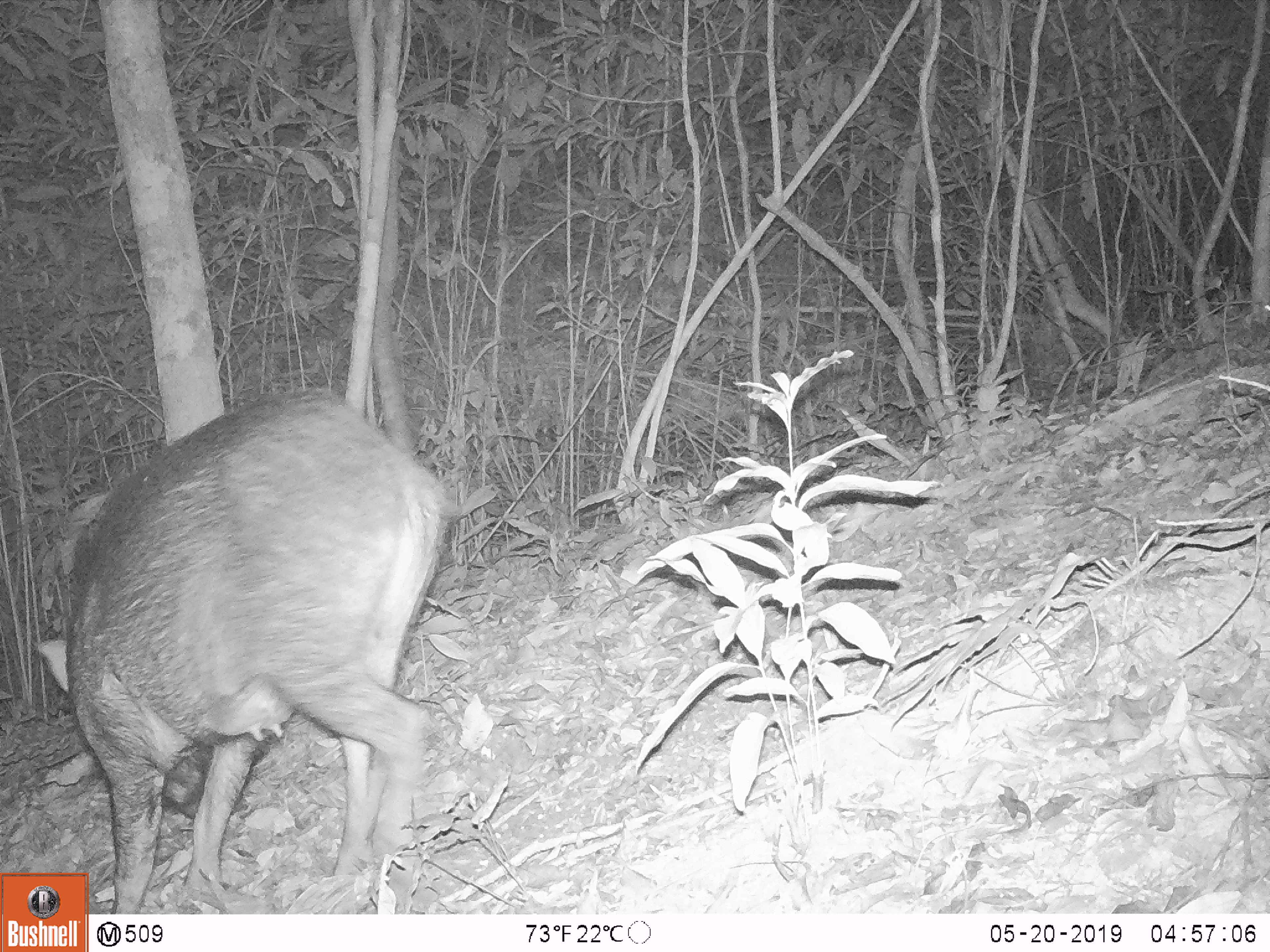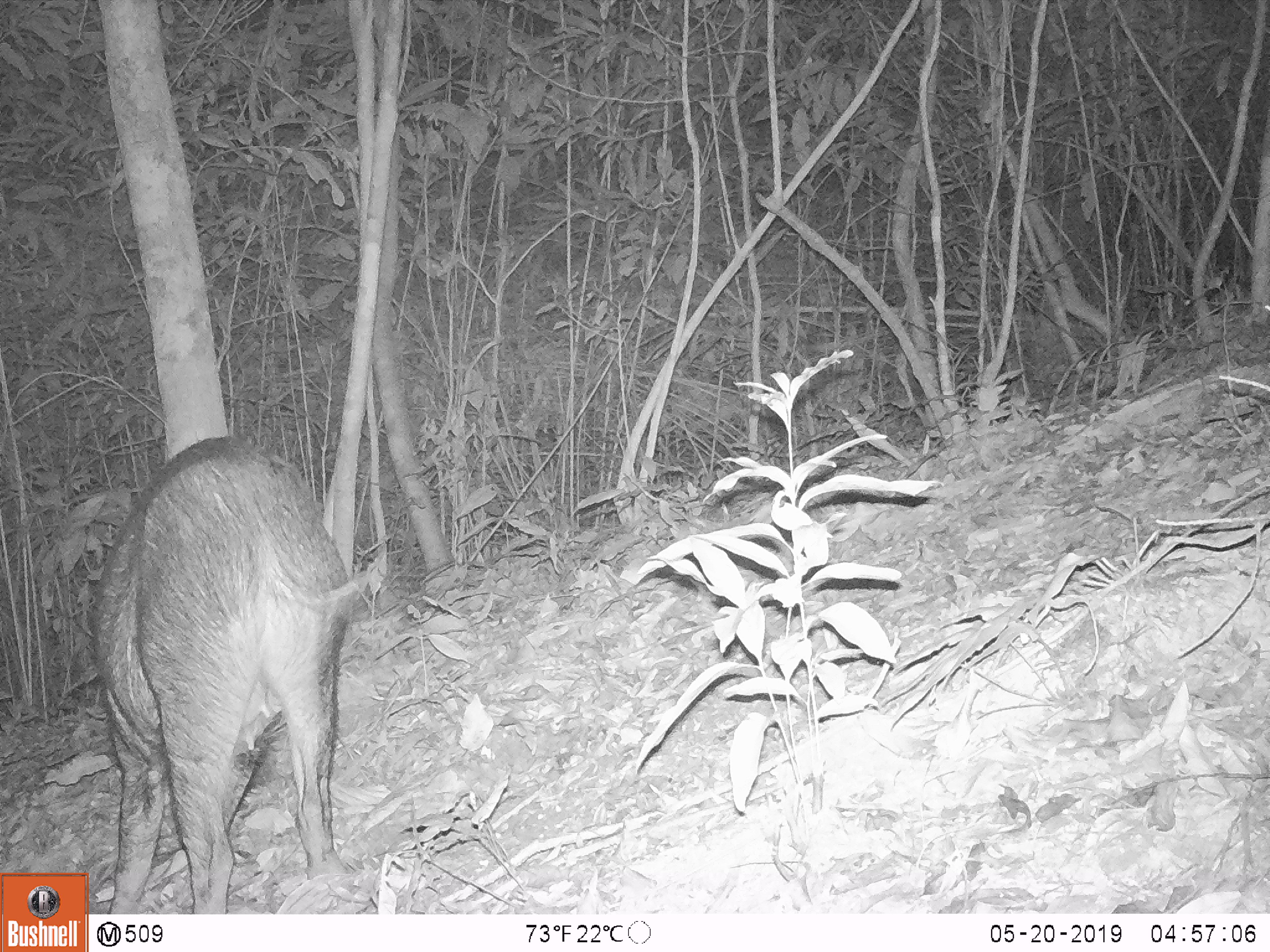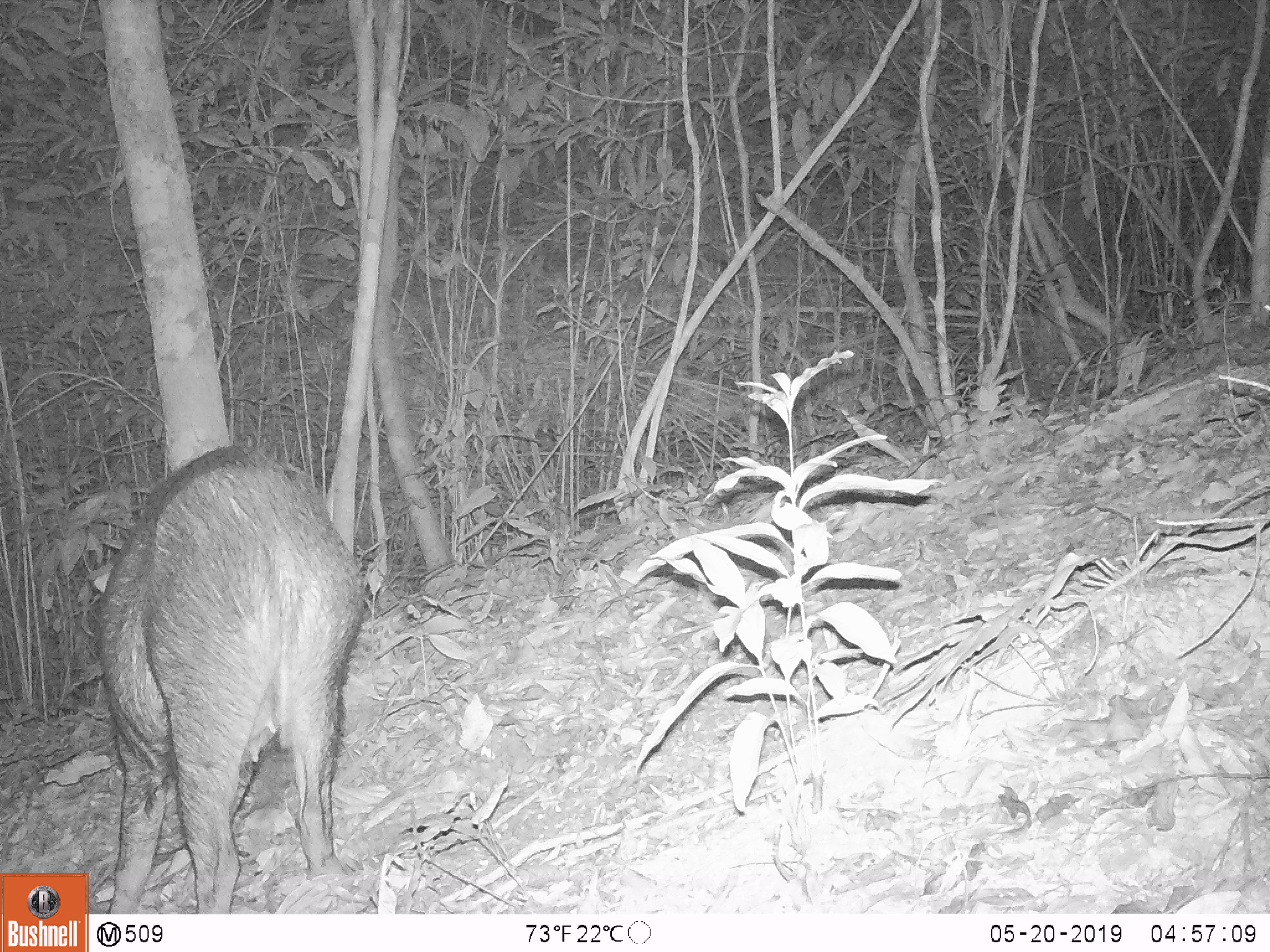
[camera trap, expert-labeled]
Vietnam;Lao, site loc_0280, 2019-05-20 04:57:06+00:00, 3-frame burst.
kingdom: Animalia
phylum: Chordata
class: Mammalia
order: Artiodactyla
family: Suidae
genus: Sus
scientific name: Sus scrofa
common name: eurasian wild pig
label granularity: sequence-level